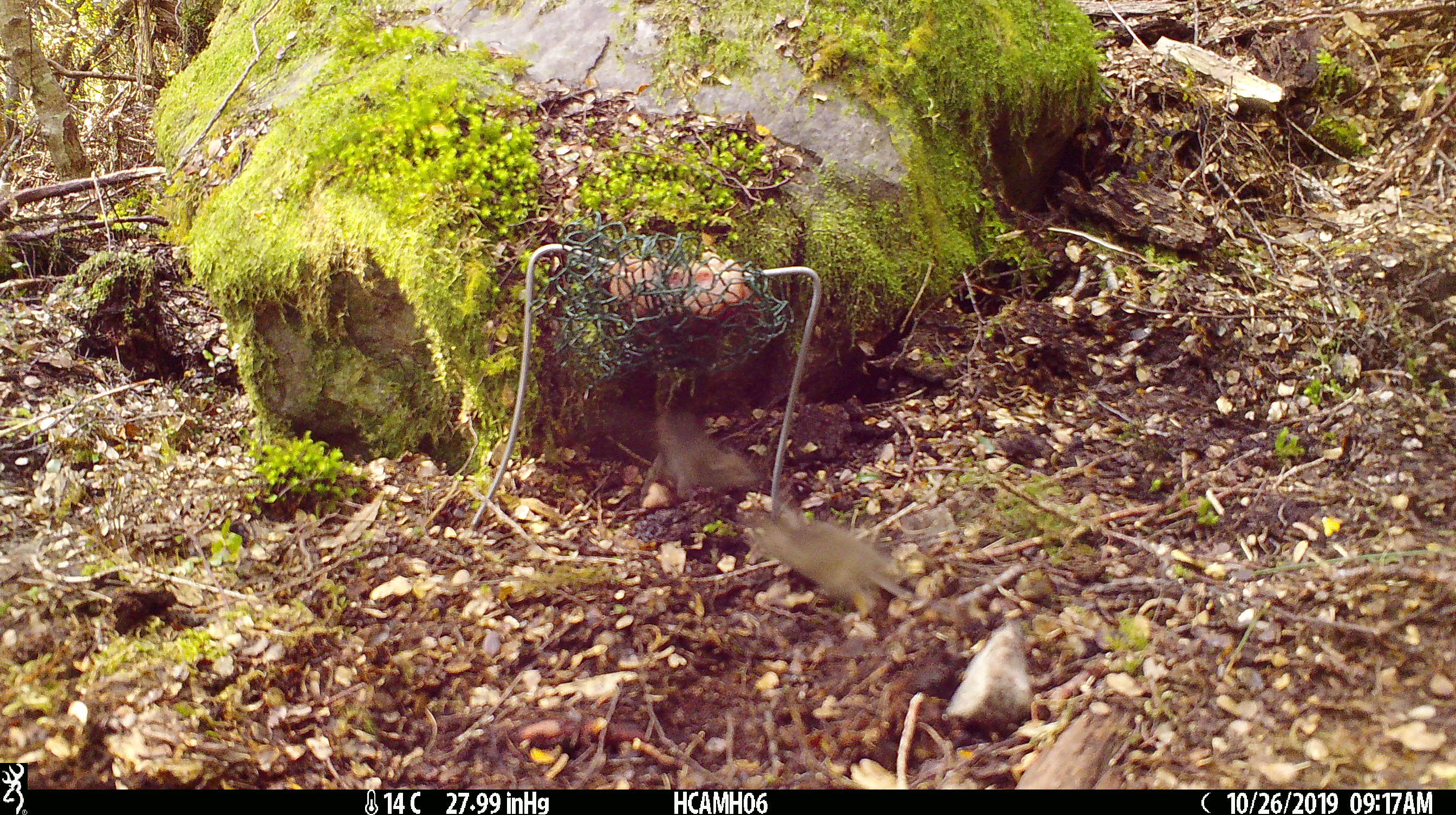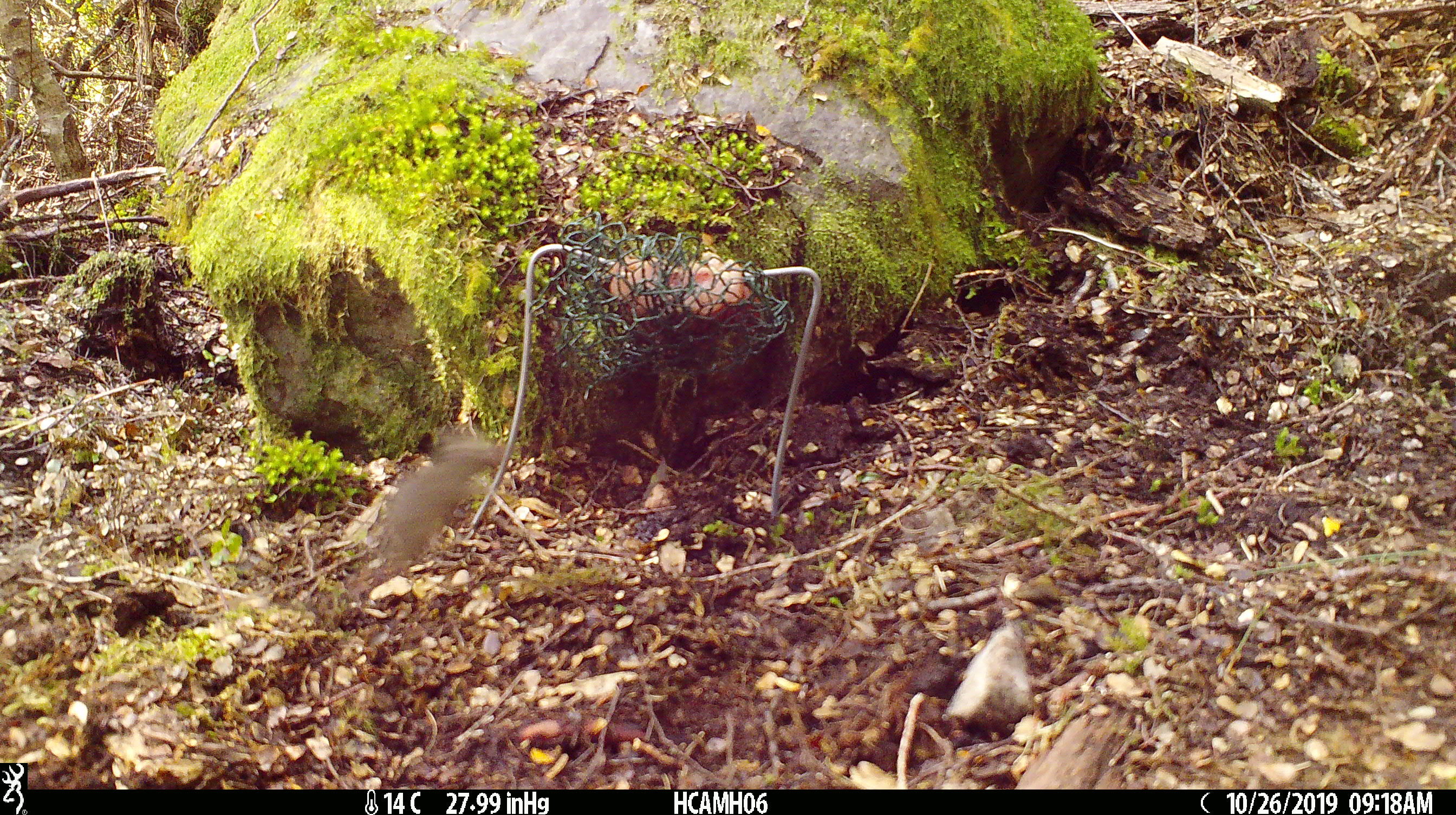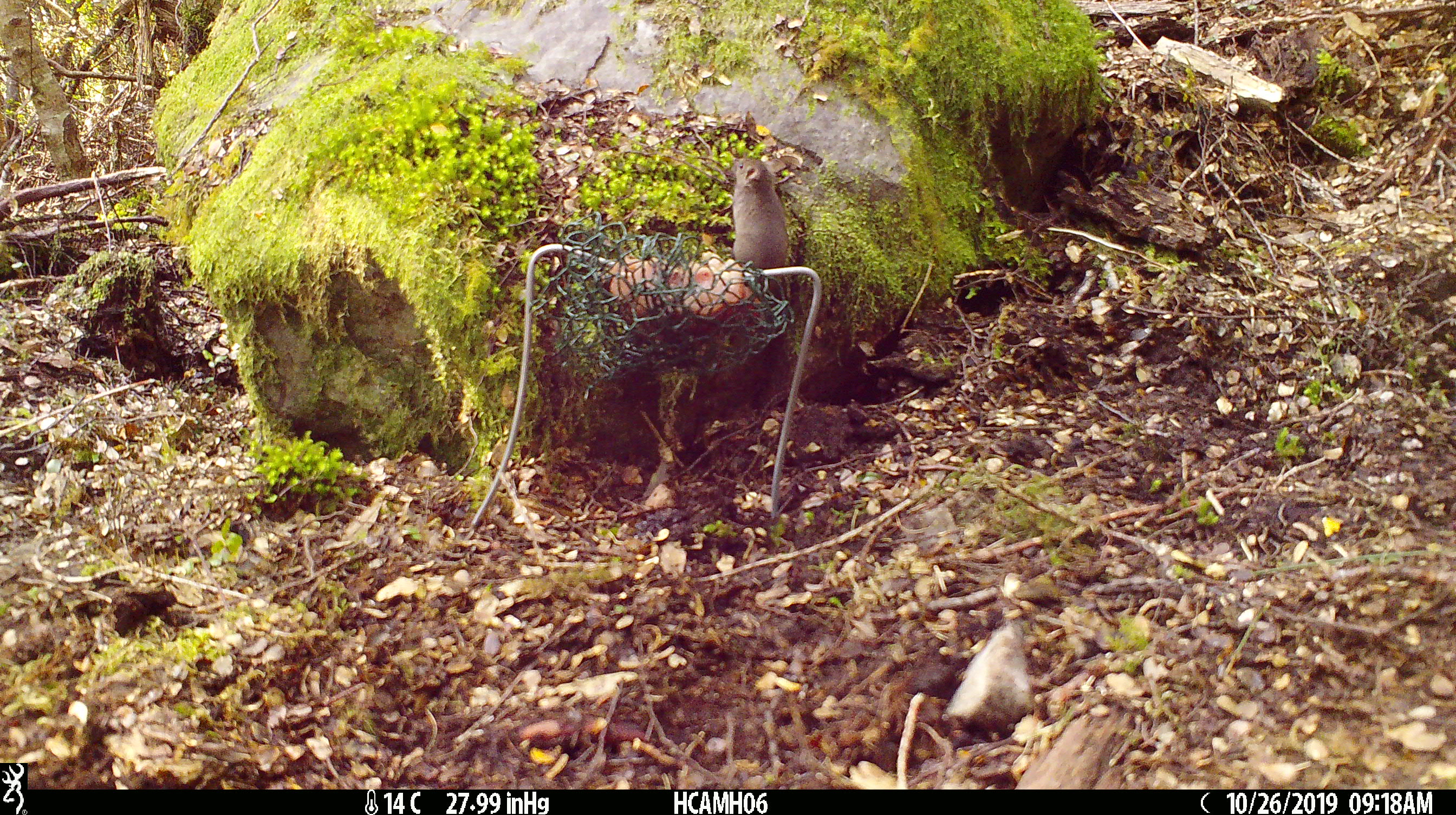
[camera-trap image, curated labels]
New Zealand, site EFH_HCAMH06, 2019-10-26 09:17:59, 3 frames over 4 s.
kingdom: Animalia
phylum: Chordata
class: Mammalia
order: Rodentia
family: Muridae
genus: Mus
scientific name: Mus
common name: mouse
Mouse (Mus).